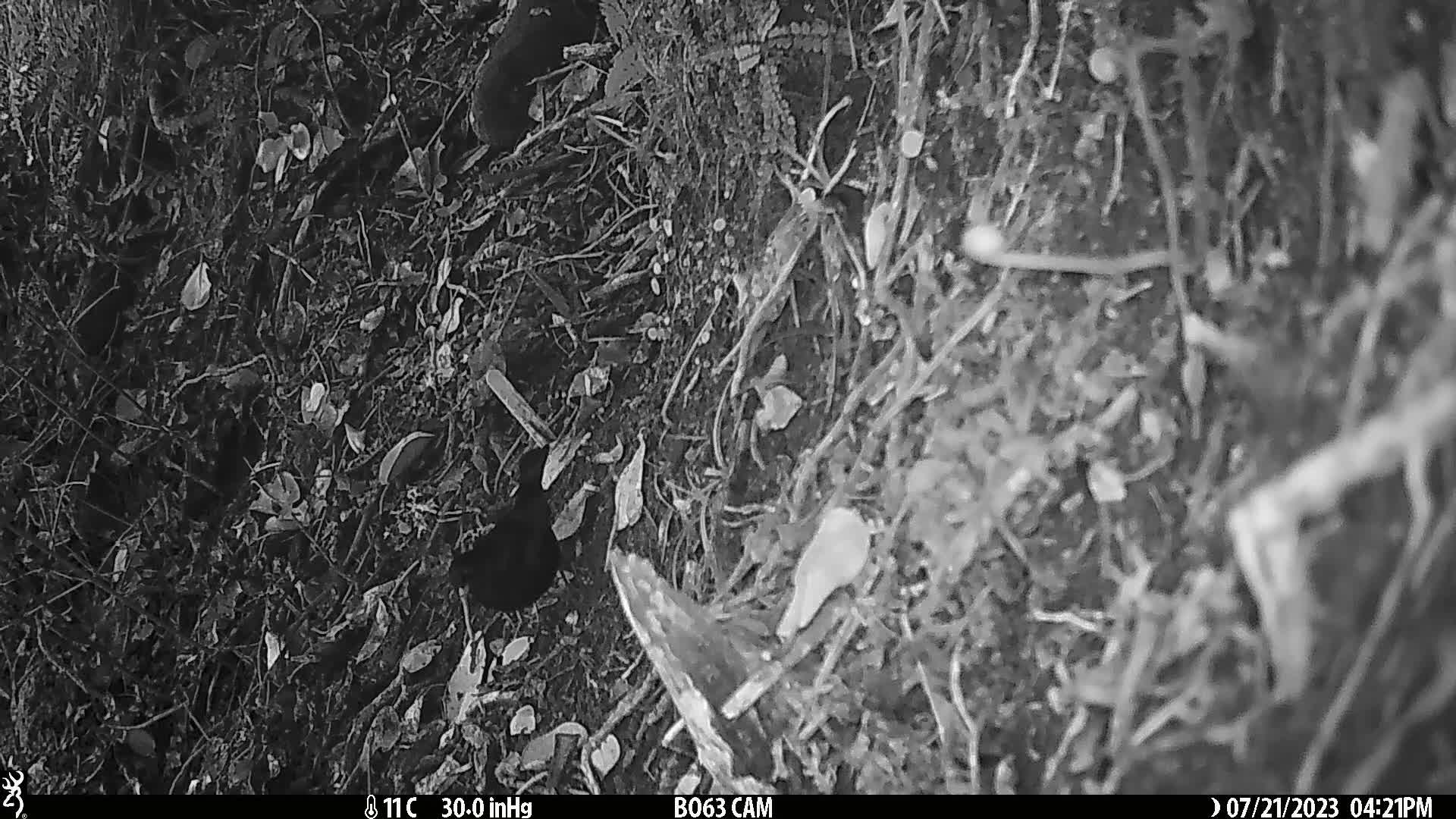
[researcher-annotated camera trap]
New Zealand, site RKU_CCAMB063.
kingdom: Animalia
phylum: Chordata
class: Aves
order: Passeriformes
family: Turdidae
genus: Turdus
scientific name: Turdus merula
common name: eurasian blackbird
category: blackbird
Blackbird (eurasian blackbird) (Turdus merula).